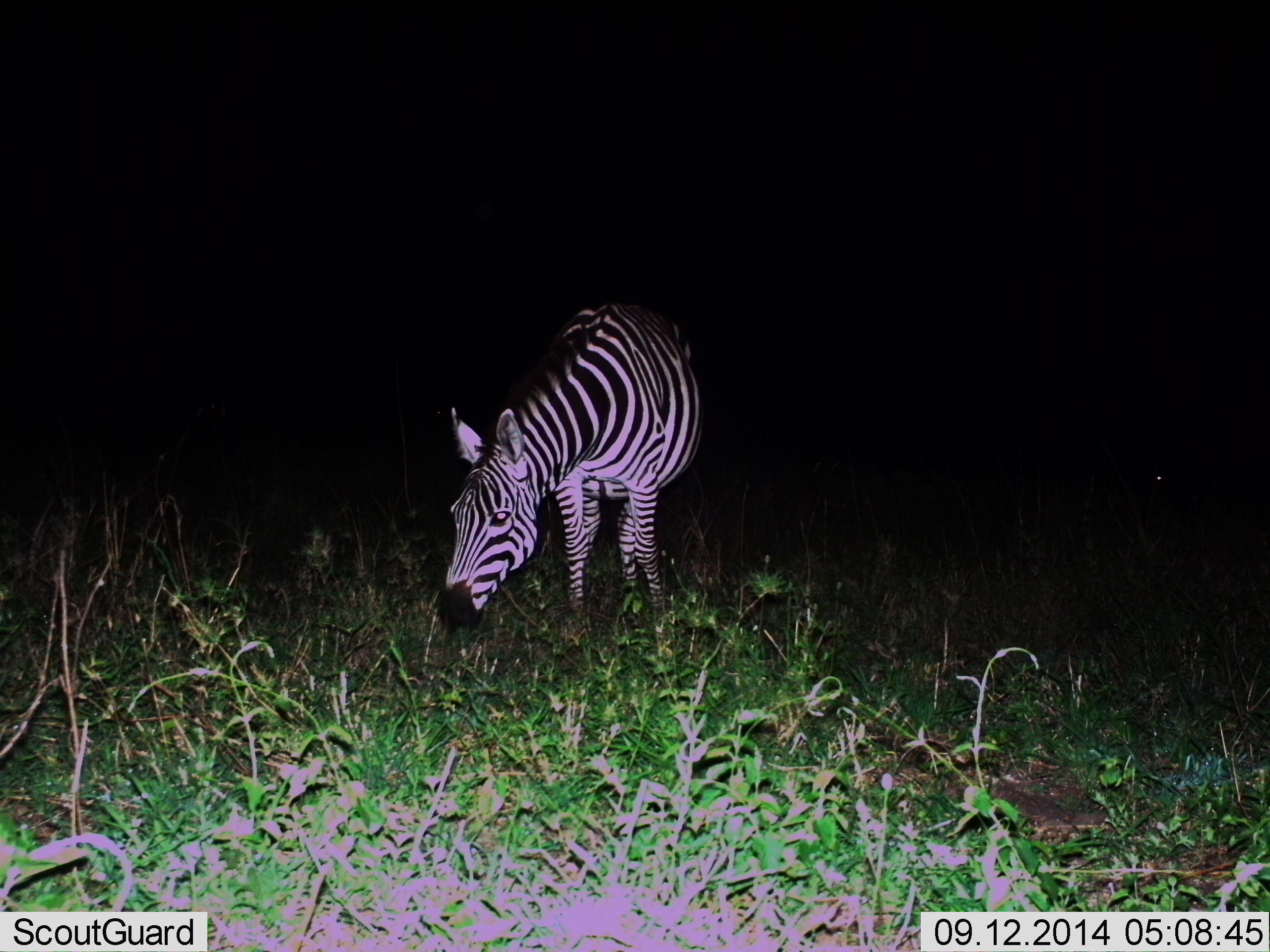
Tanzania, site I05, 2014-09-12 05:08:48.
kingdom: Animalia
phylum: Chordata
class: Mammalia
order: Perissodactyla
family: Equidae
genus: Equus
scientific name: Equus quagga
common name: plains zebra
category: zebra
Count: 1.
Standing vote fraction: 50%.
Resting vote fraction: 0%.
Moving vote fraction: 0%.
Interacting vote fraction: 0%.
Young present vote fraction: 0%.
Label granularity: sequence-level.